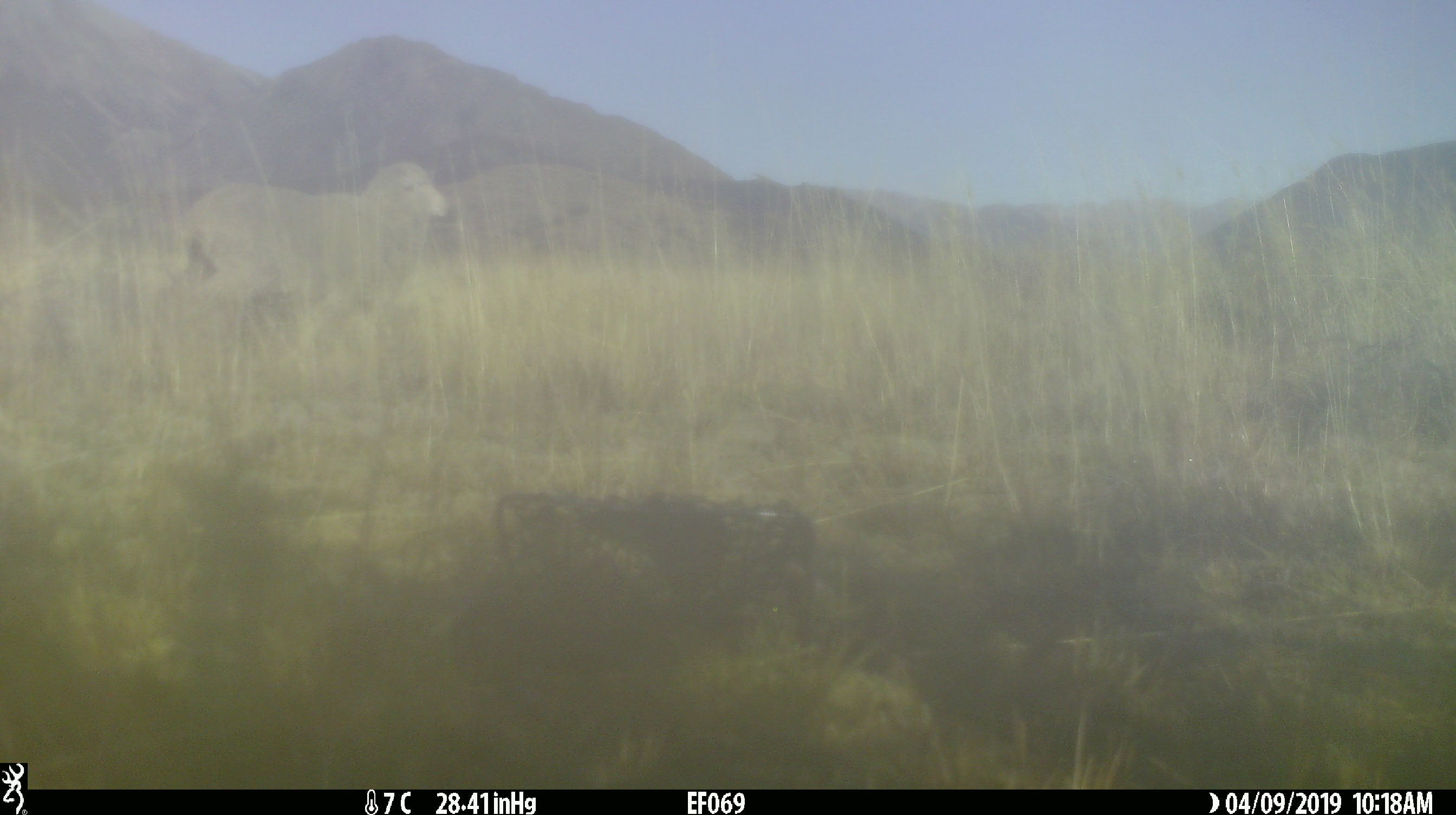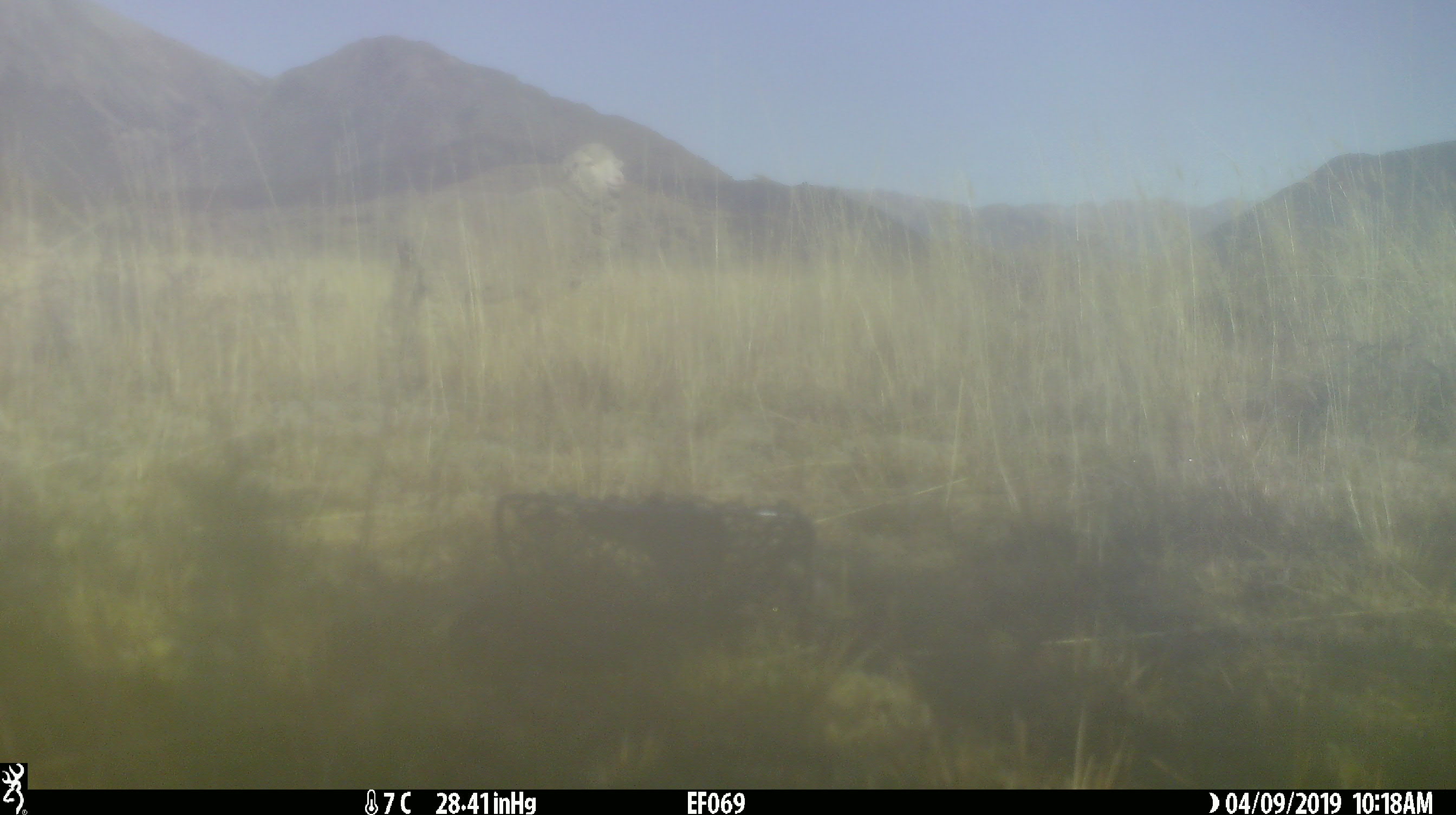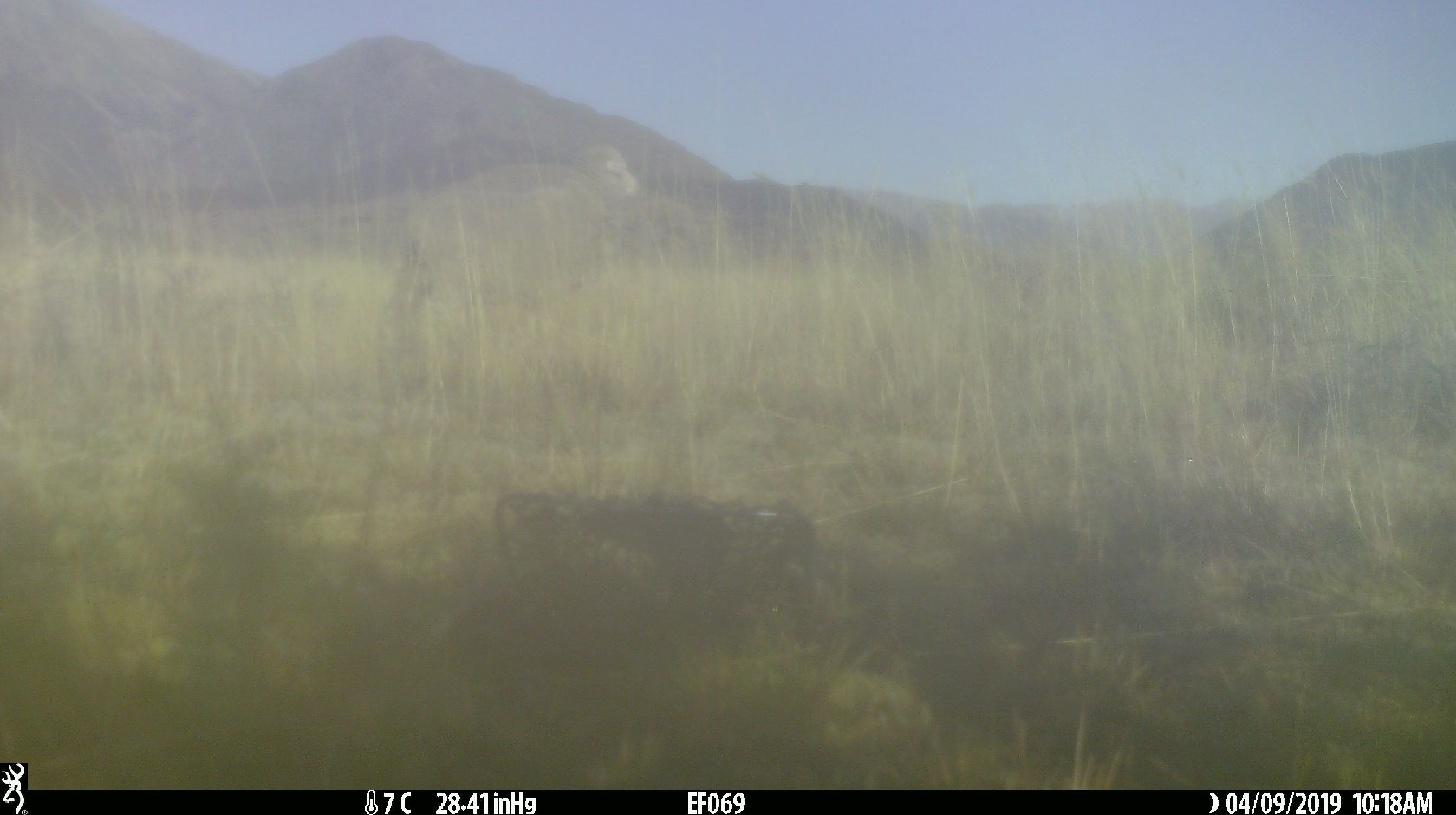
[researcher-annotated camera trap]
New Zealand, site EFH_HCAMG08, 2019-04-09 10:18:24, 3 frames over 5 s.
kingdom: Animalia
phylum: Chordata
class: Mammalia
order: Artiodactyla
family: Bovidae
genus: Ovis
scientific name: Ovis aries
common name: domestic sheep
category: sheep